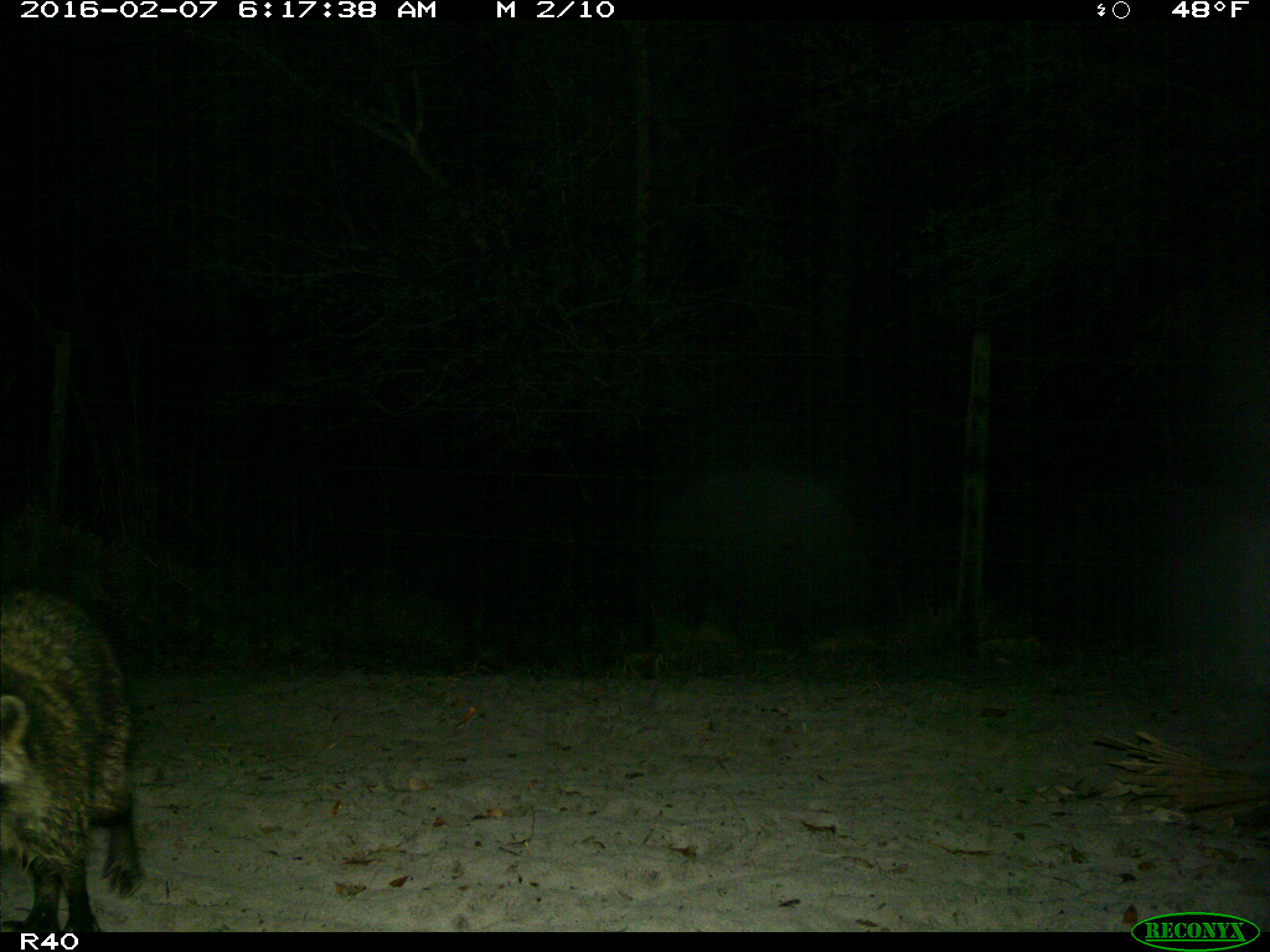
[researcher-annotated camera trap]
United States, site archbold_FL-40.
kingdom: Animalia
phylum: Chordata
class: Mammalia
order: Carnivora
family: Procyonidae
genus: Procyon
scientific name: Procyon lotor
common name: common raccoon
Procyon lotor (common raccoon).